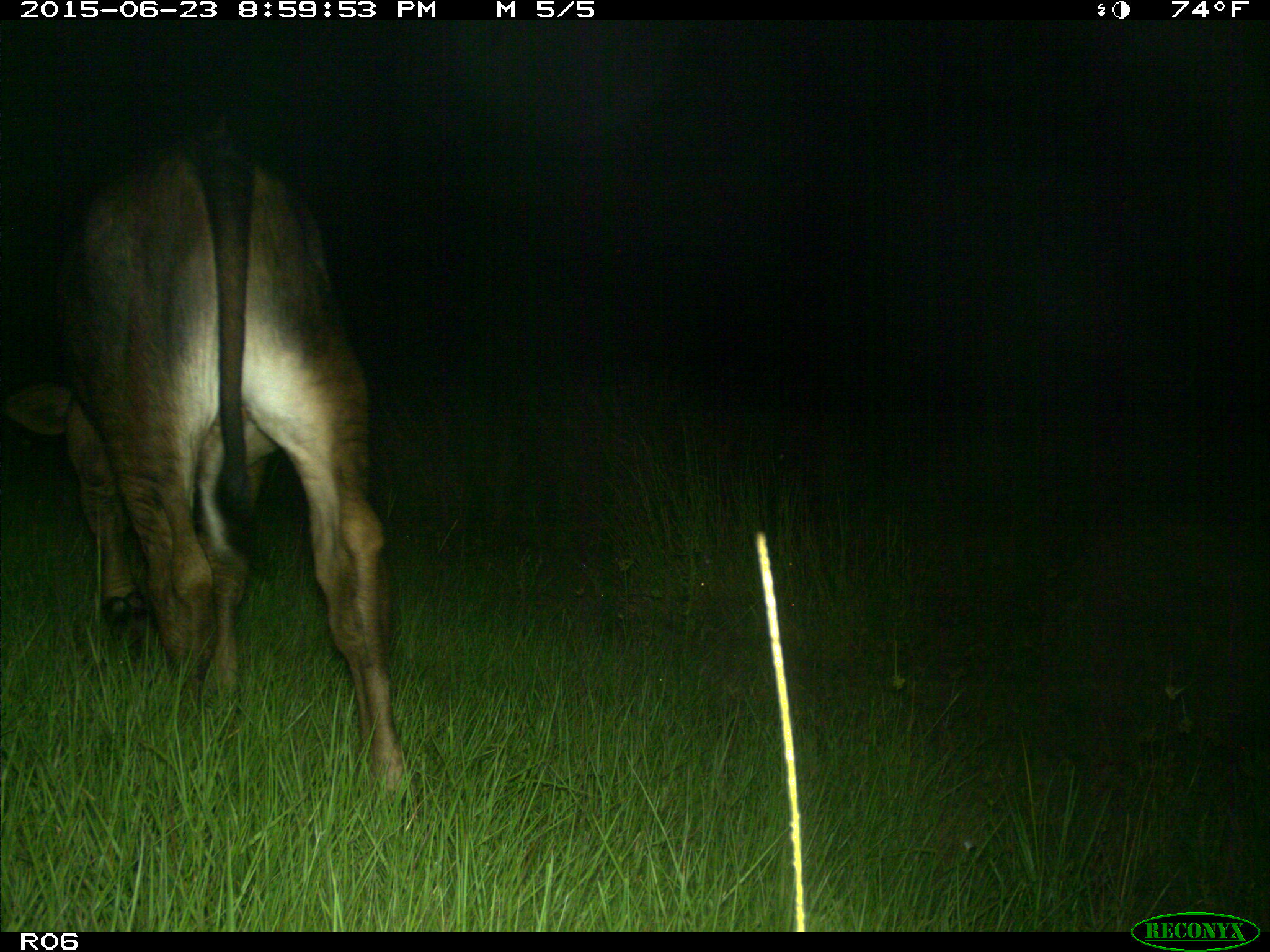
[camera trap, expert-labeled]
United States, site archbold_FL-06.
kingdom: Animalia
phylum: Chordata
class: Mammalia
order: Artiodactyla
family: Bovidae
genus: Bos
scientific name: Bos taurus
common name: domestic cow